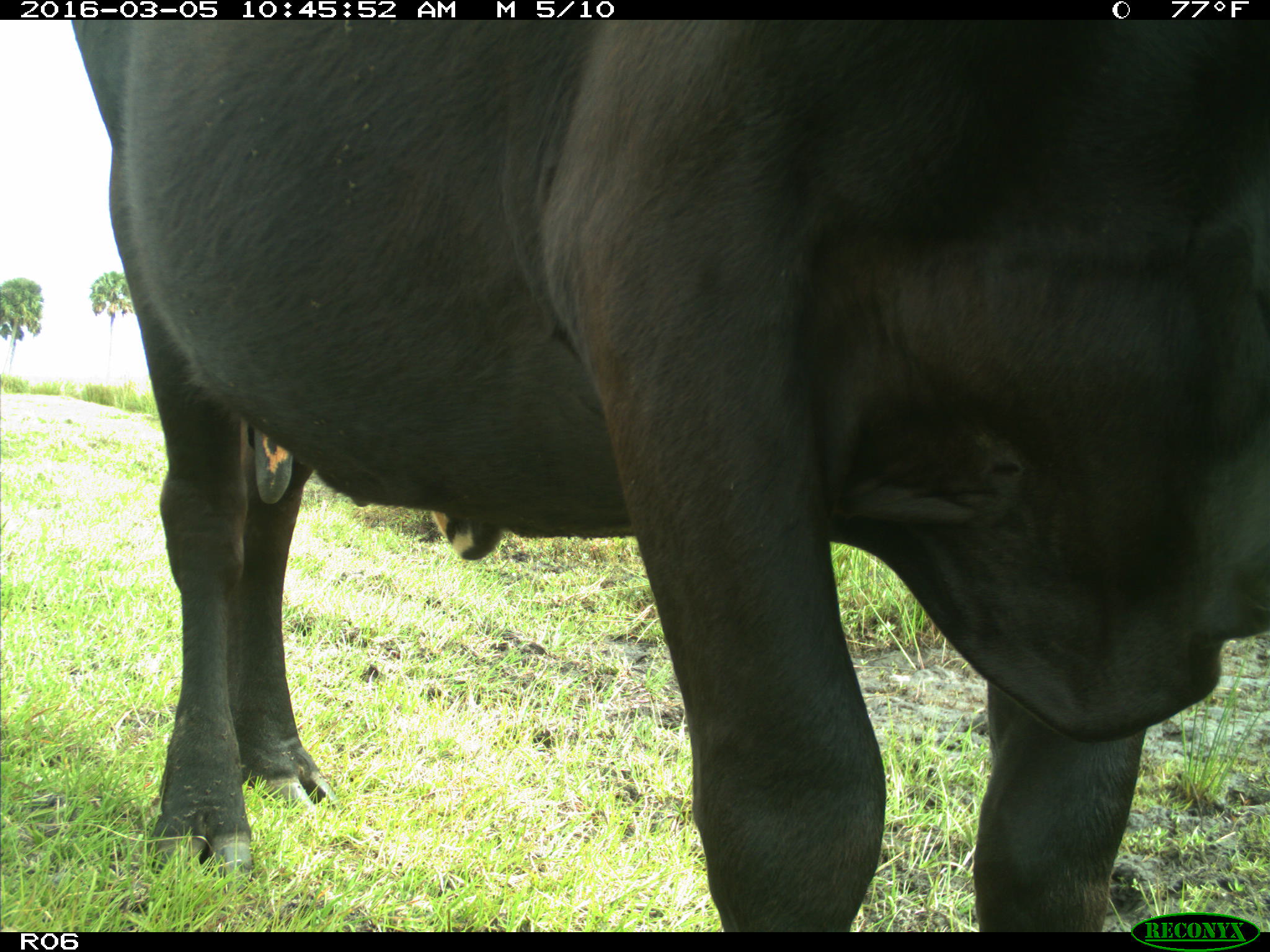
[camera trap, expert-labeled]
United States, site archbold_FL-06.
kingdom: Animalia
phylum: Chordata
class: Mammalia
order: Artiodactyla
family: Bovidae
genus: Bos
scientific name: Bos taurus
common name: domestic cow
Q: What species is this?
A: Bos taurus (domestic cow).